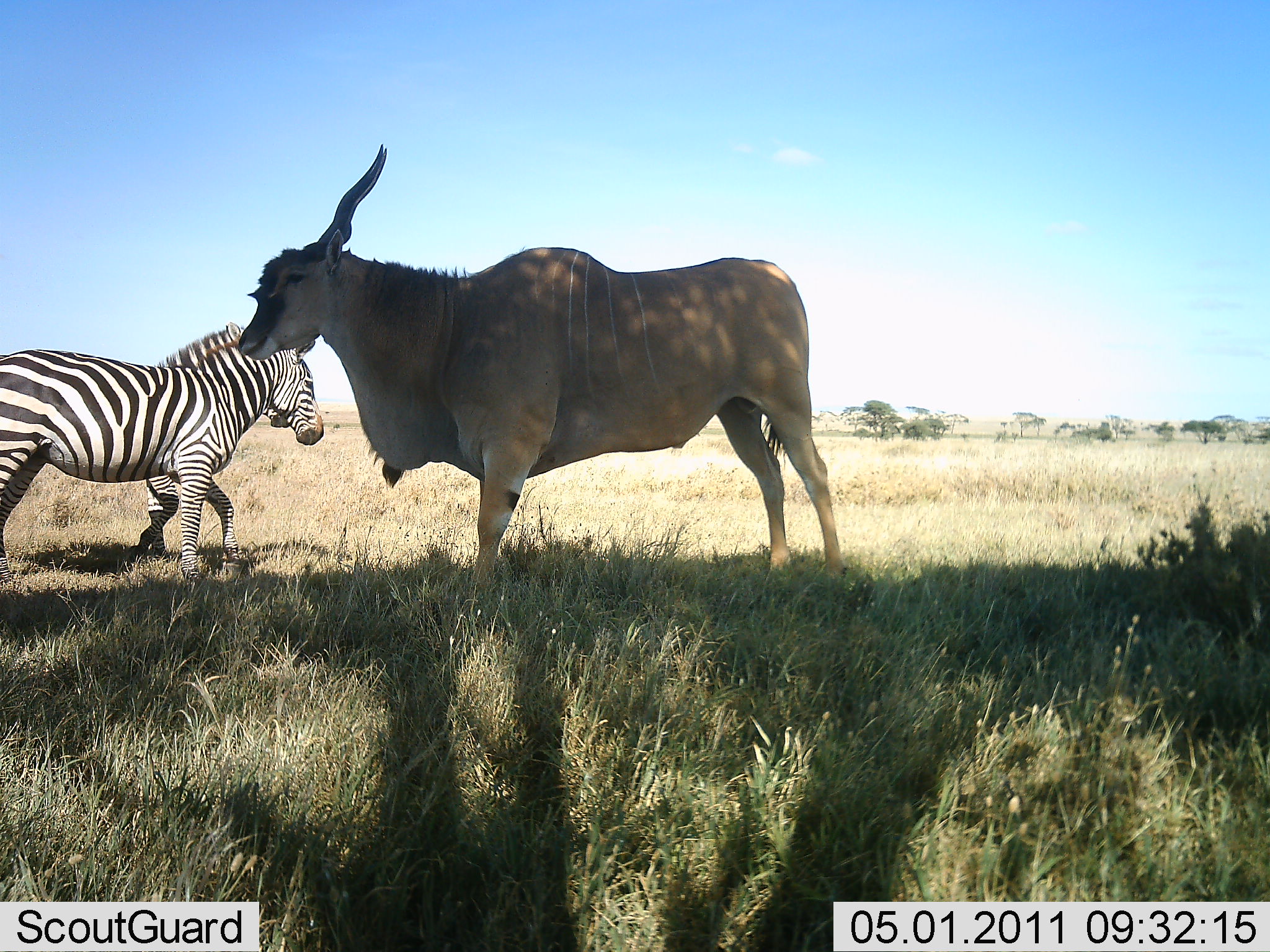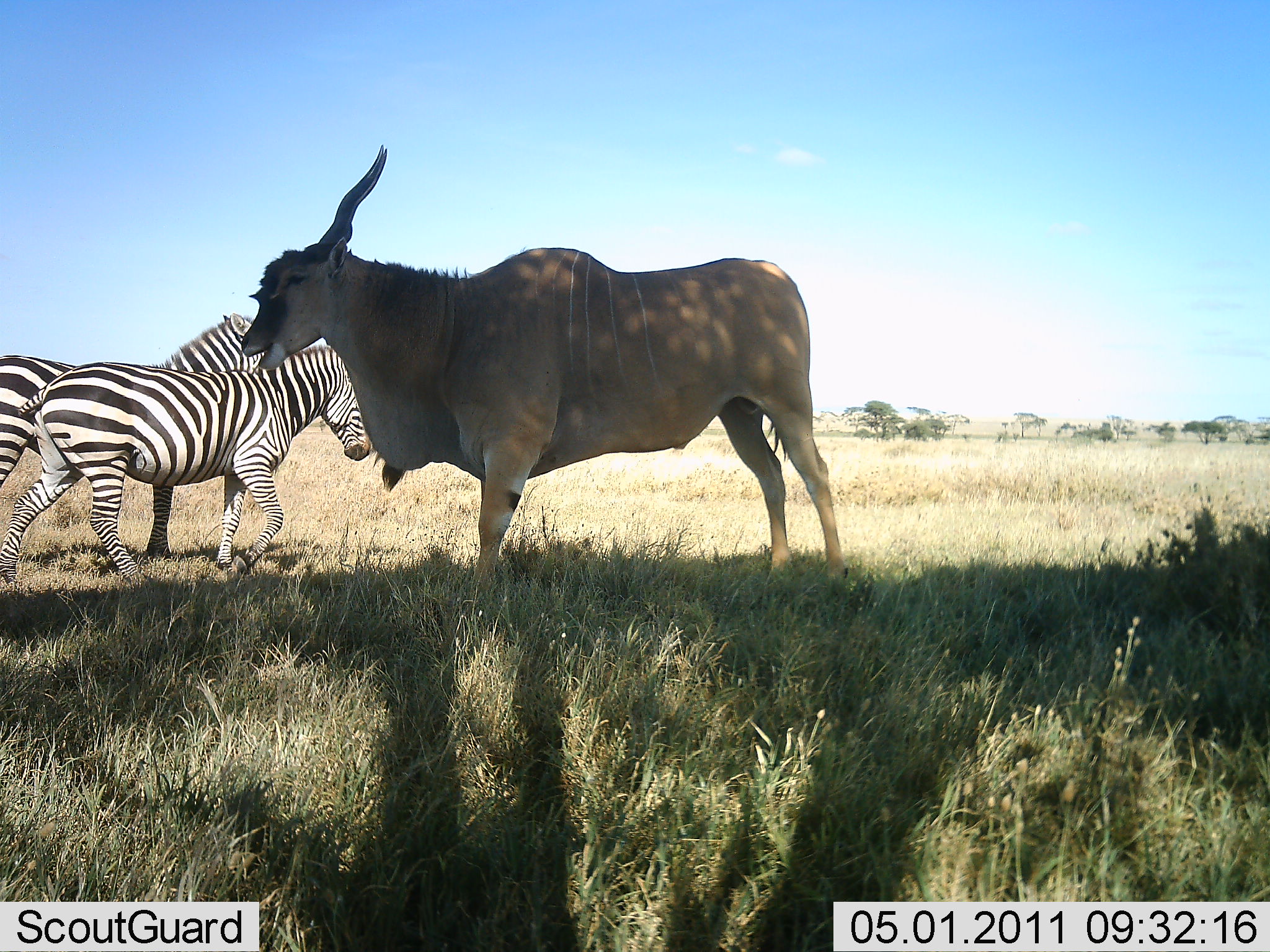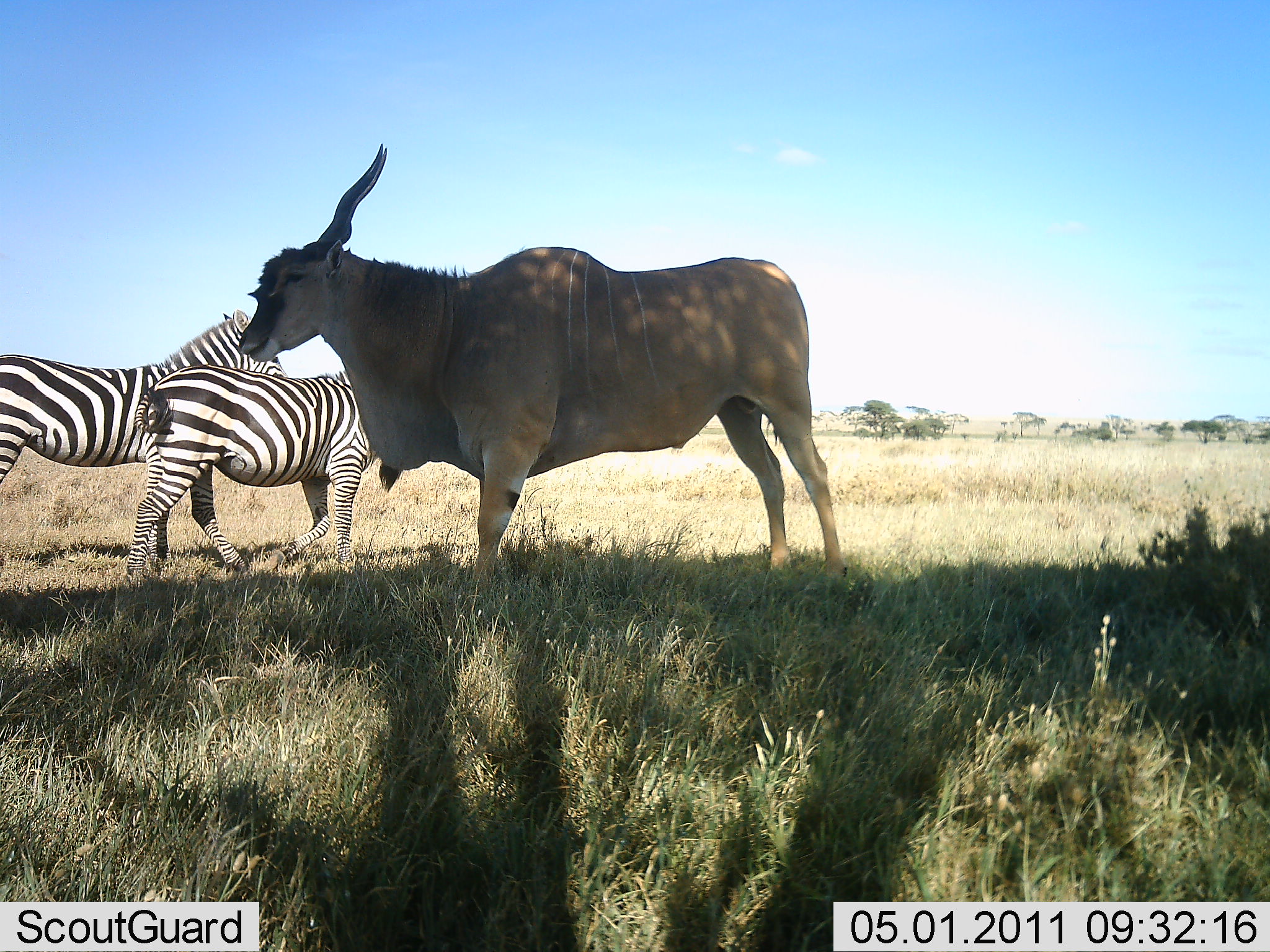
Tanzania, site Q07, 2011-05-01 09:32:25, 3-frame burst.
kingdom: Animalia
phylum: Chordata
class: Mammalia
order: Artiodactyla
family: Bovidae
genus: Tragelaphus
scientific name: Tragelaphus oryx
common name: eland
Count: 1.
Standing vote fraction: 92%.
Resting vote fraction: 0%.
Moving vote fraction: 0%.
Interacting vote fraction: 0%.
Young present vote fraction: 0%.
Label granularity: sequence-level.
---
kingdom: Animalia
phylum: Chordata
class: Mammalia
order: Perissodactyla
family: Equidae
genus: Equus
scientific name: Equus quagga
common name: plains zebra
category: zebra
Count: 2.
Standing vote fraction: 15%.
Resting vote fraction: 0%.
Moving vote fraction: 100%.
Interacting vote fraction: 8%.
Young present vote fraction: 0%.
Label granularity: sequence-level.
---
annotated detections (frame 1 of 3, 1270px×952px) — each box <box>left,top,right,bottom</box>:
animal: <box>236,144,847,601</box>; <box>1,323,324,582</box>; <box>131,463,179,563</box>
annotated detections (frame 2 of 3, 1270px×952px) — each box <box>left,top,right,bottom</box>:
animal: <box>240,144,848,589</box>; <box>0,342,373,591</box>; <box>0,315,271,585</box>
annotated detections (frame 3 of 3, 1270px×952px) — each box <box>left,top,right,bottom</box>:
animal: <box>235,144,844,595</box>; <box>0,313,291,564</box>; <box>126,365,402,582</box>